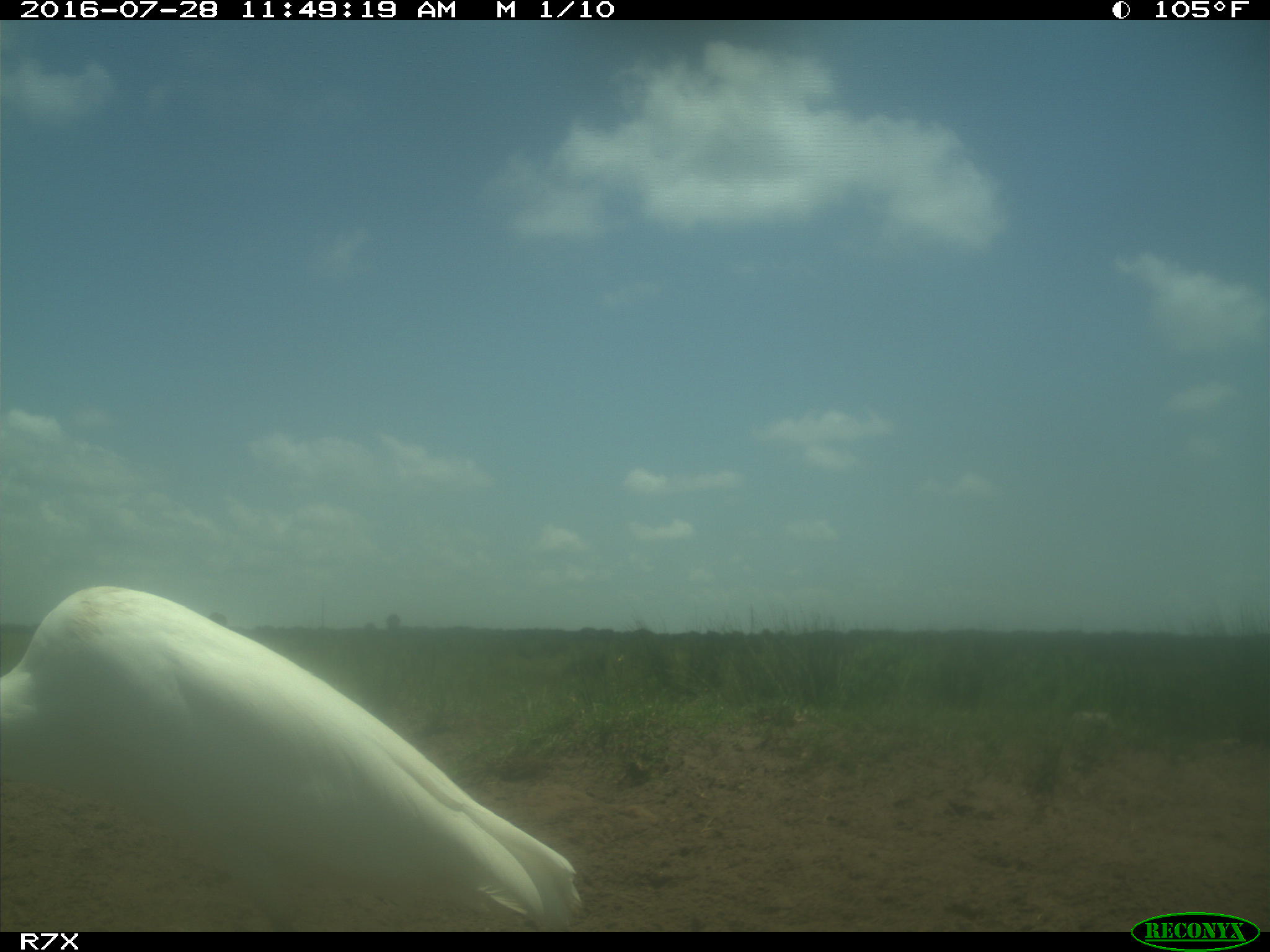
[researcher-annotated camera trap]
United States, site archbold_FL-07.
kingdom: Animalia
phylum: Chordata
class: Aves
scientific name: Aves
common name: birds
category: unidentified bird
Unidentified bird (birds) (Aves).